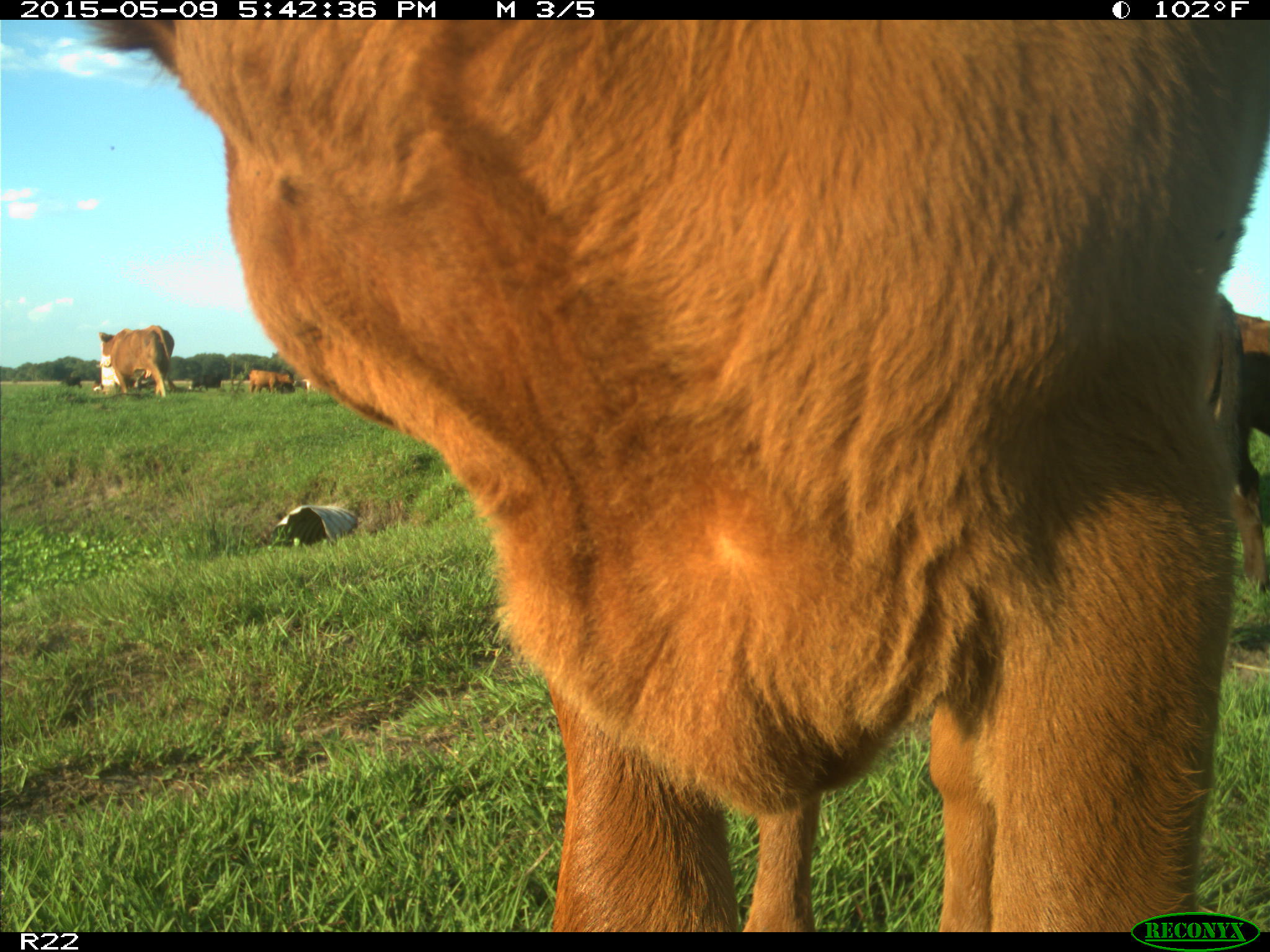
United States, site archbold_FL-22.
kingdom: Animalia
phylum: Chordata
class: Mammalia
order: Artiodactyla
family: Bovidae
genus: Bos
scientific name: Bos taurus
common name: domestic cow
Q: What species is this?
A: Bos taurus (domestic cow).